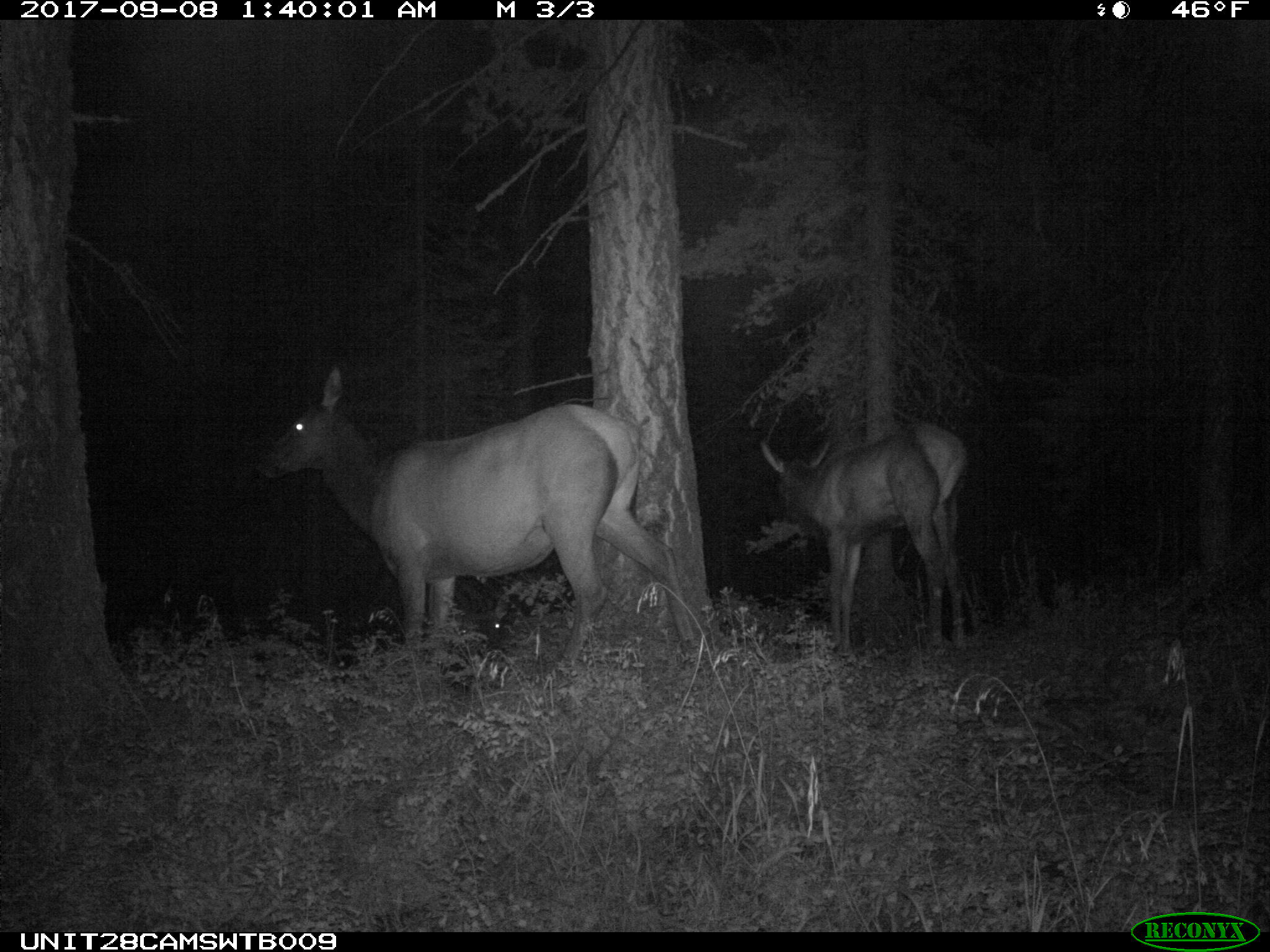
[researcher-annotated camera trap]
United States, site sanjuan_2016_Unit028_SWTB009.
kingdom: Animalia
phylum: Chordata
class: Mammalia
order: Artiodactyla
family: Cervidae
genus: Cervus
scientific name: Cervus elaphus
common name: red deer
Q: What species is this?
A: Cervus elaphus (red deer).